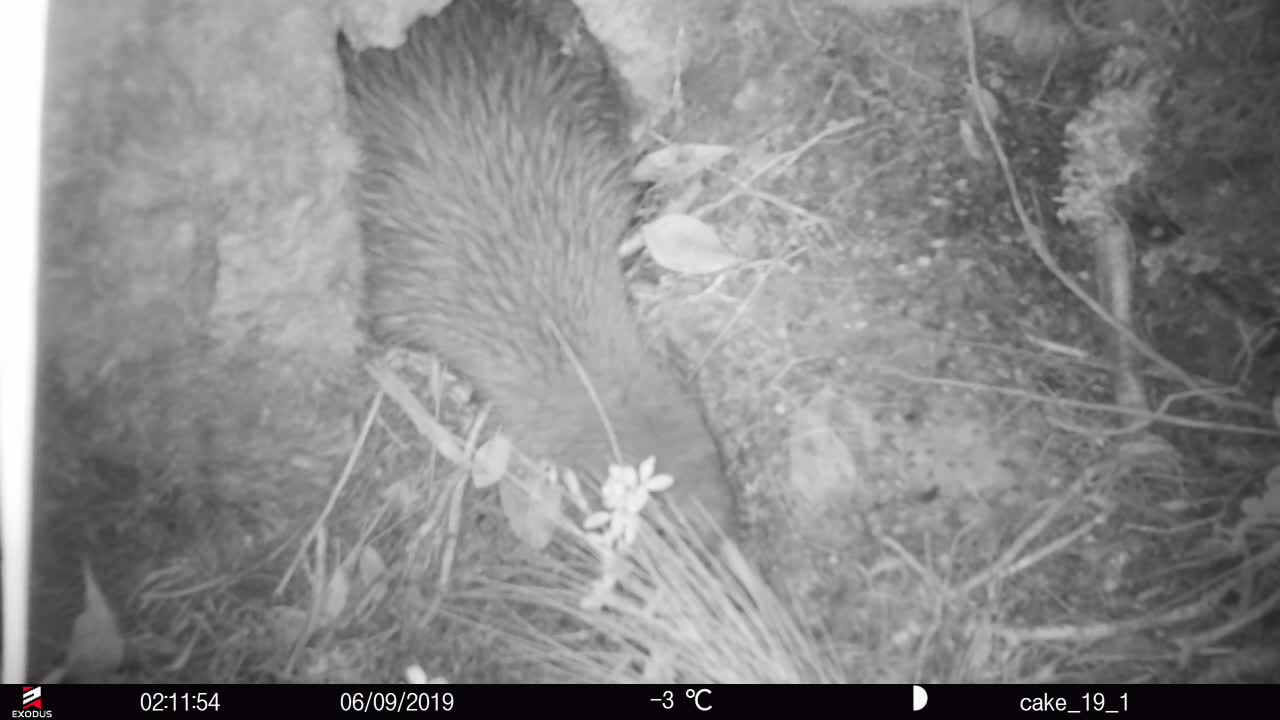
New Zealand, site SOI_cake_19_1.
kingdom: Animalia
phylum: Chordata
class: Aves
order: Apterygiformes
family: Apterygidae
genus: Apteryx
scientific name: Apteryx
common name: kiwi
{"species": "kiwi (Apteryx)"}